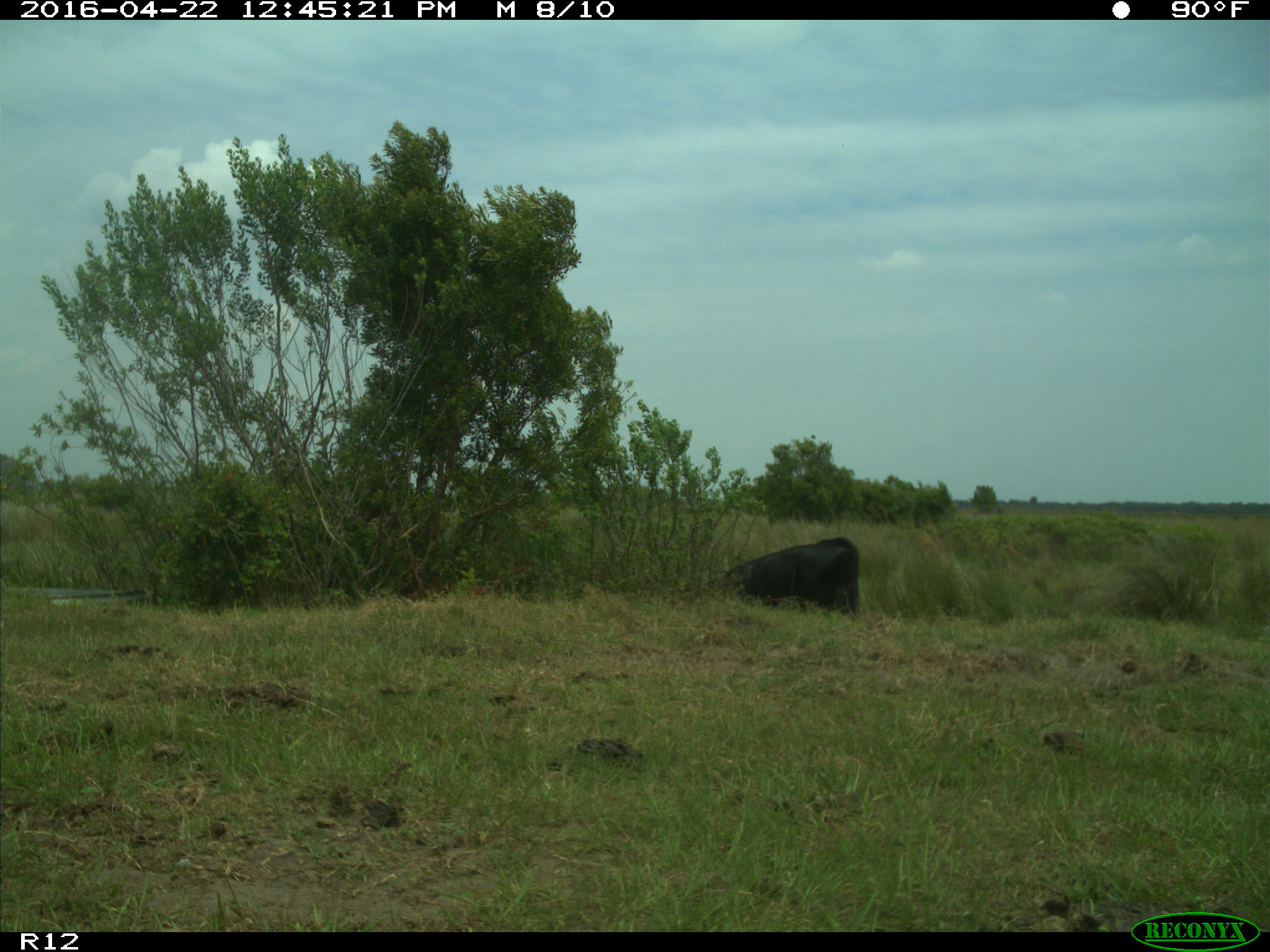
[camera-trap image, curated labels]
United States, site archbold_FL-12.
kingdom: Animalia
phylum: Chordata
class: Mammalia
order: Artiodactyla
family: Bovidae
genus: Bos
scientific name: Bos taurus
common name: domestic cow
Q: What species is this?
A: Bos taurus (domestic cow).